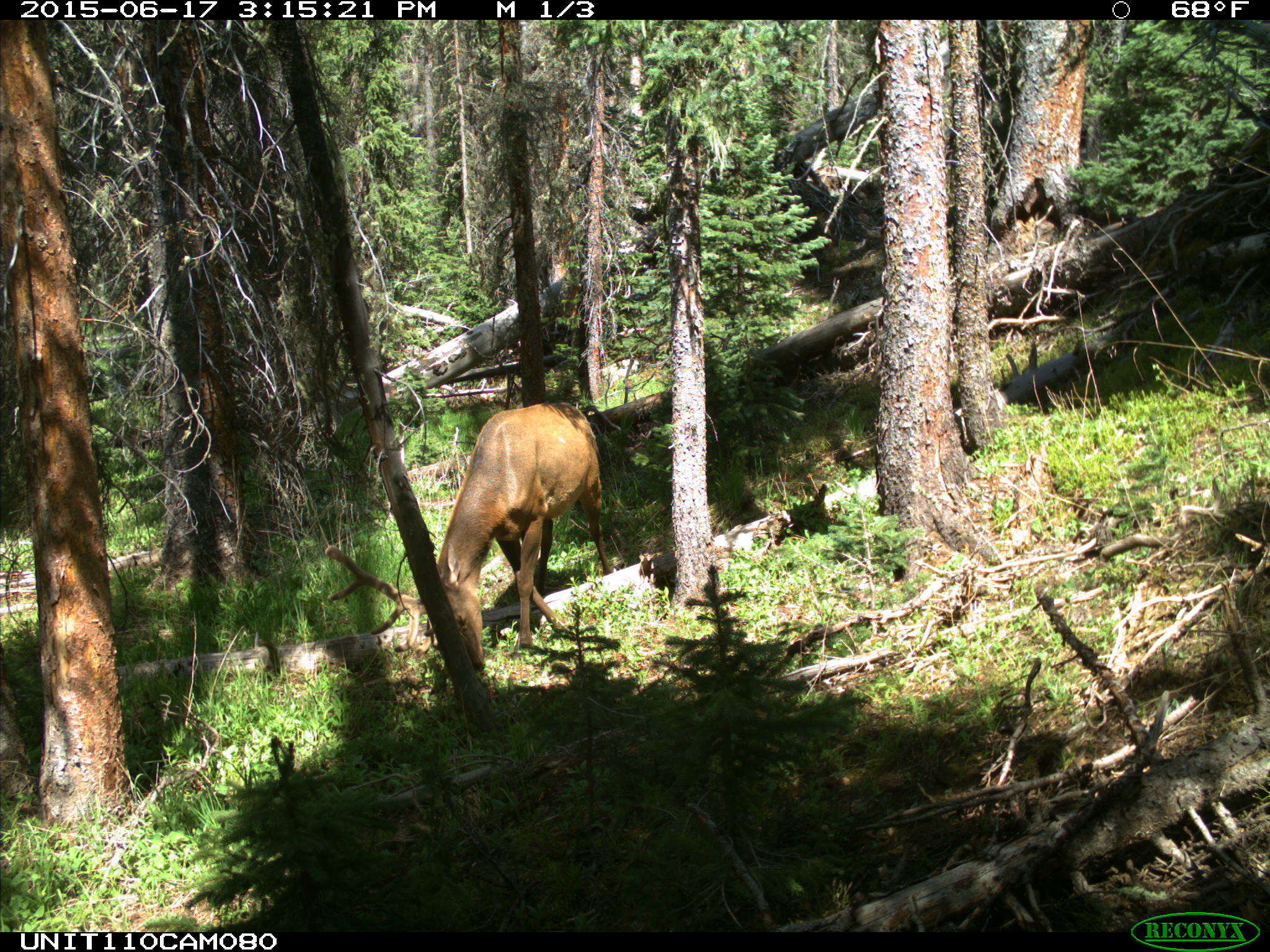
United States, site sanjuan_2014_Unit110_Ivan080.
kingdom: Animalia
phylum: Chordata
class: Mammalia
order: Artiodactyla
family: Cervidae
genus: Cervus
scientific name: Cervus elaphus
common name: red deer